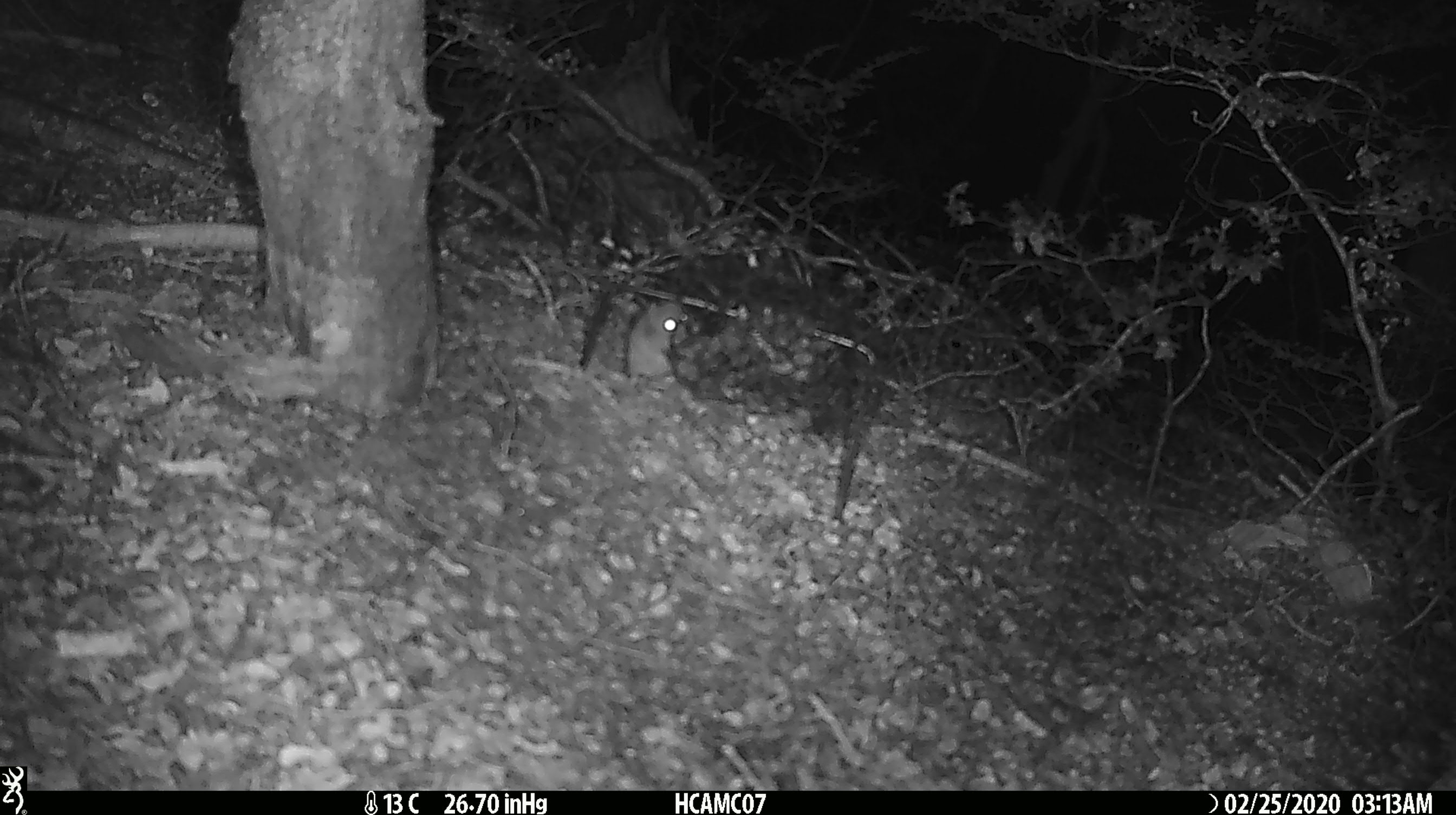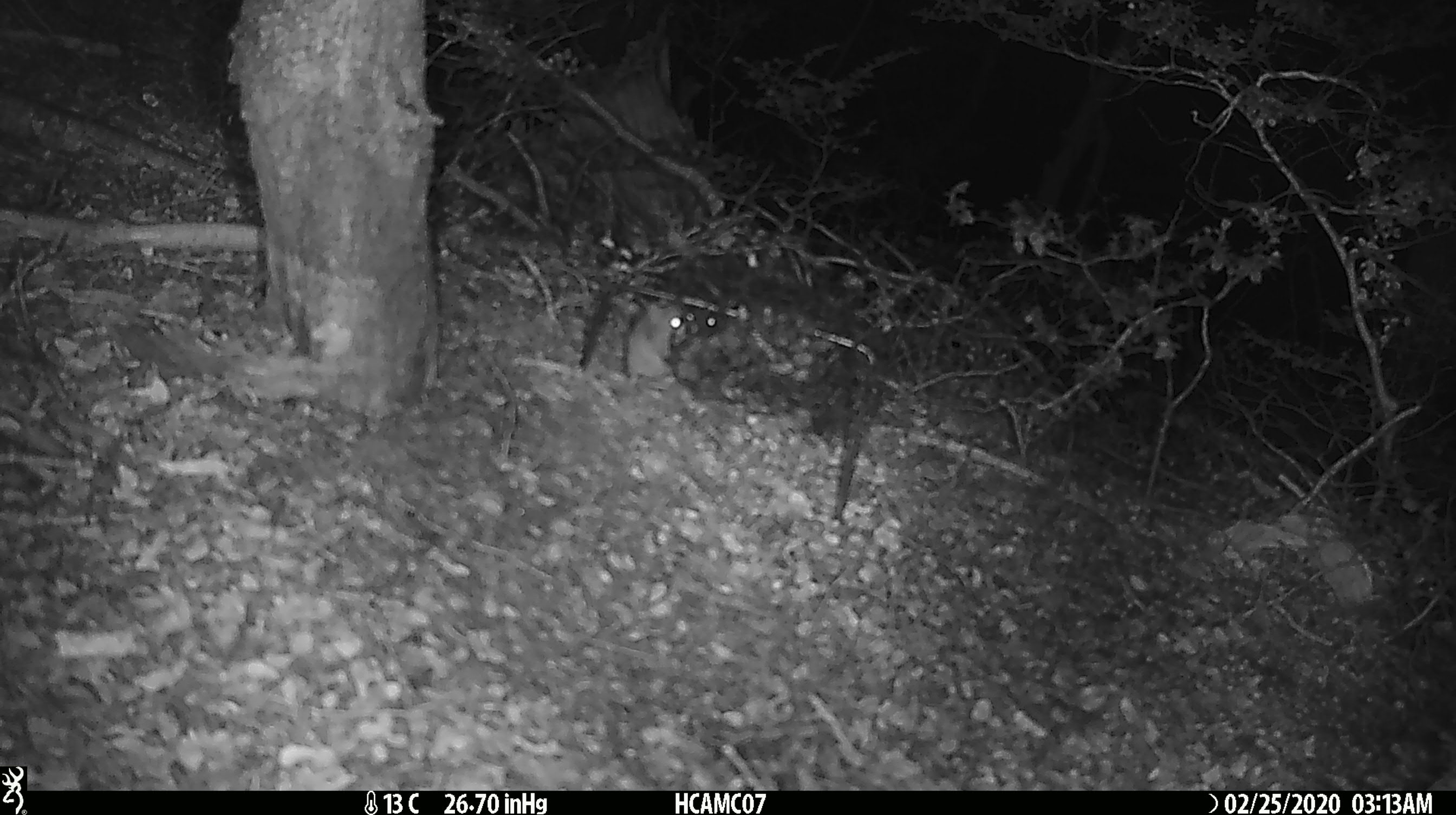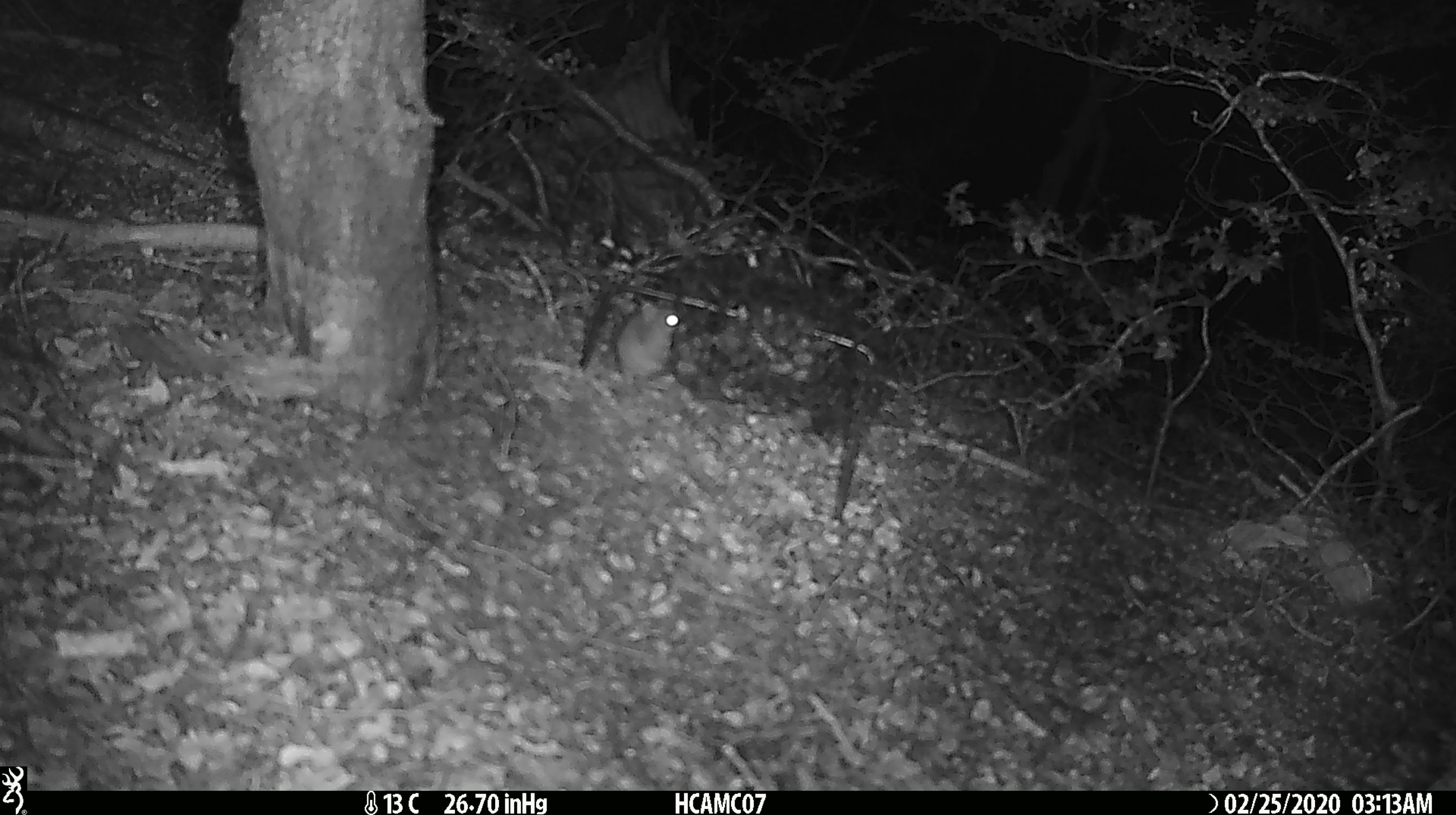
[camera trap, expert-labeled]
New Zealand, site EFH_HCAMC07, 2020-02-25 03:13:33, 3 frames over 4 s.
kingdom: Animalia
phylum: Chordata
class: Mammalia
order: Rodentia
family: Muridae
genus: Mus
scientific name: Mus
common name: mouse